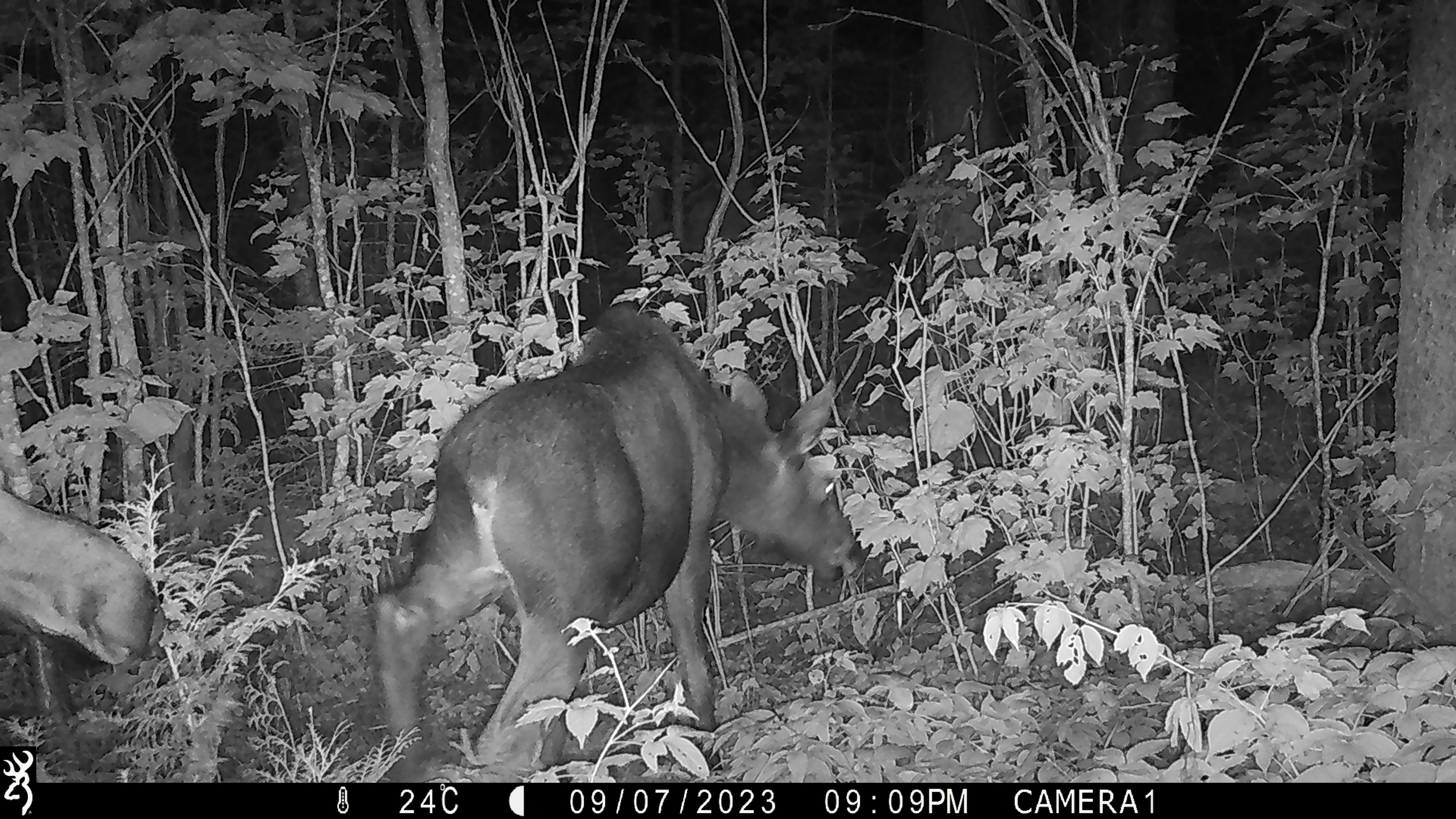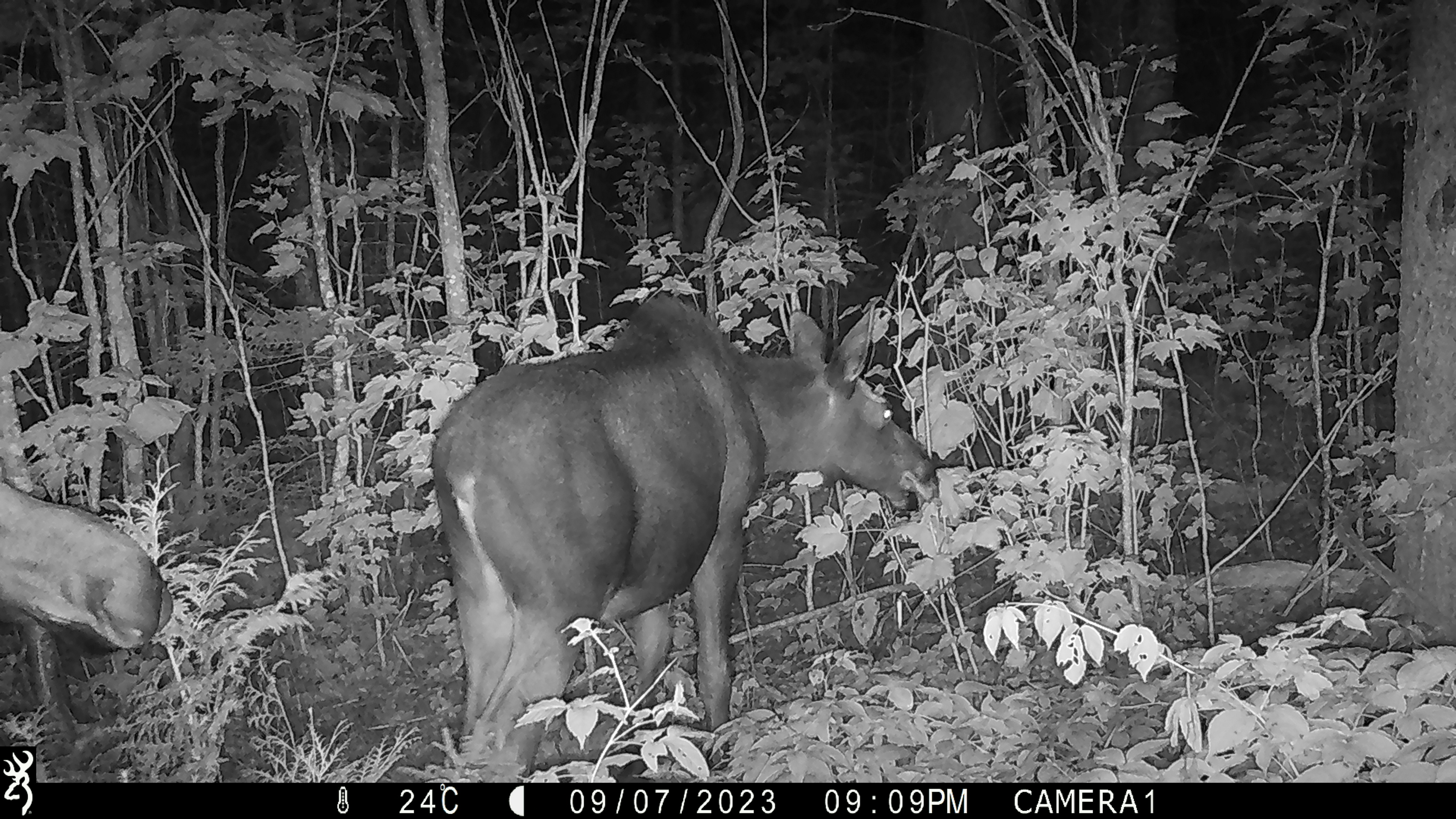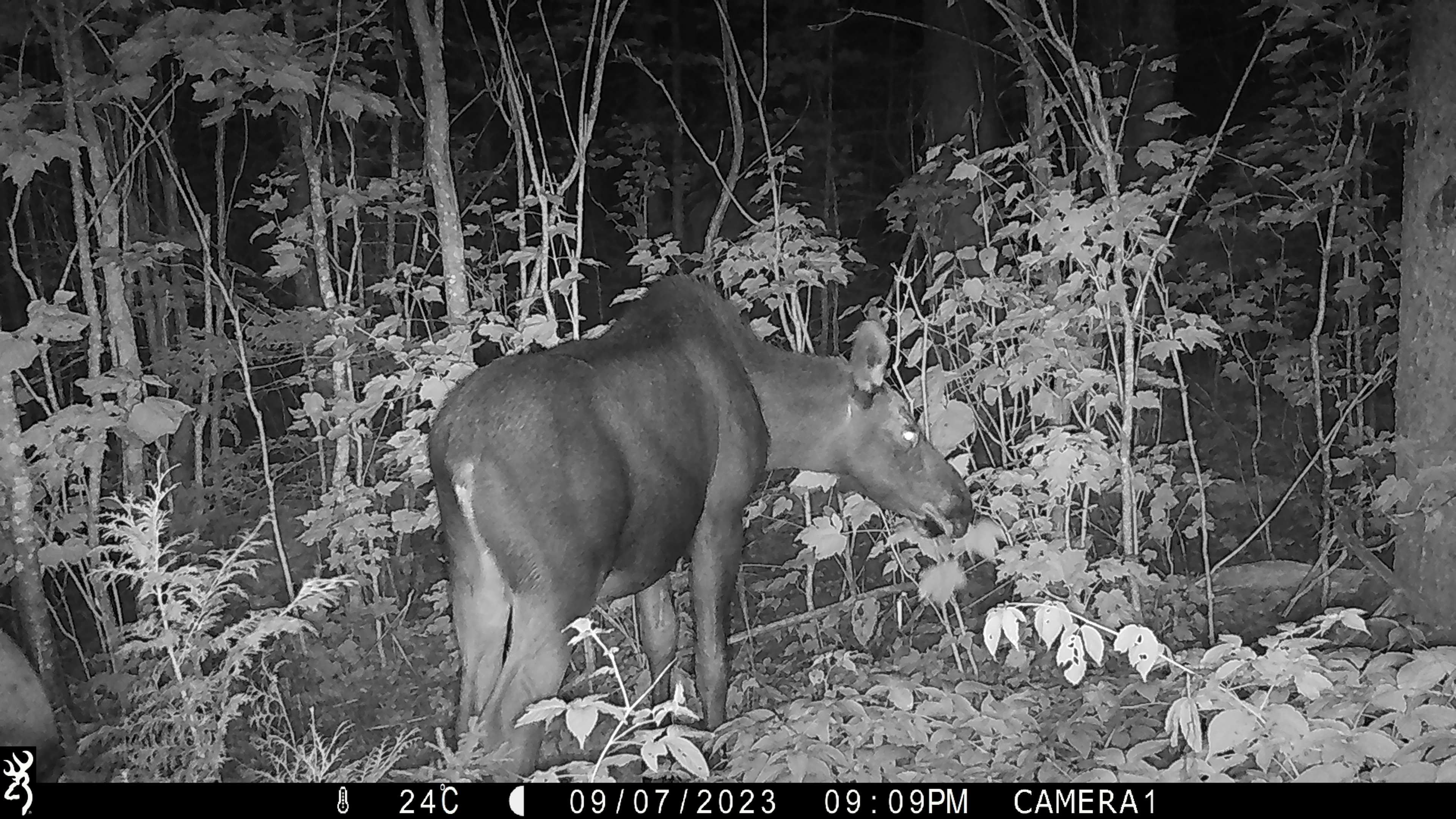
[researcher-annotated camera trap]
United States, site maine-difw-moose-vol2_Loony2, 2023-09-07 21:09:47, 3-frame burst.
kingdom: Animalia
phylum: Chordata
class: Mammalia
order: Artiodactyla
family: Cervidae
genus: Alces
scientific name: Alces alces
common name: moose